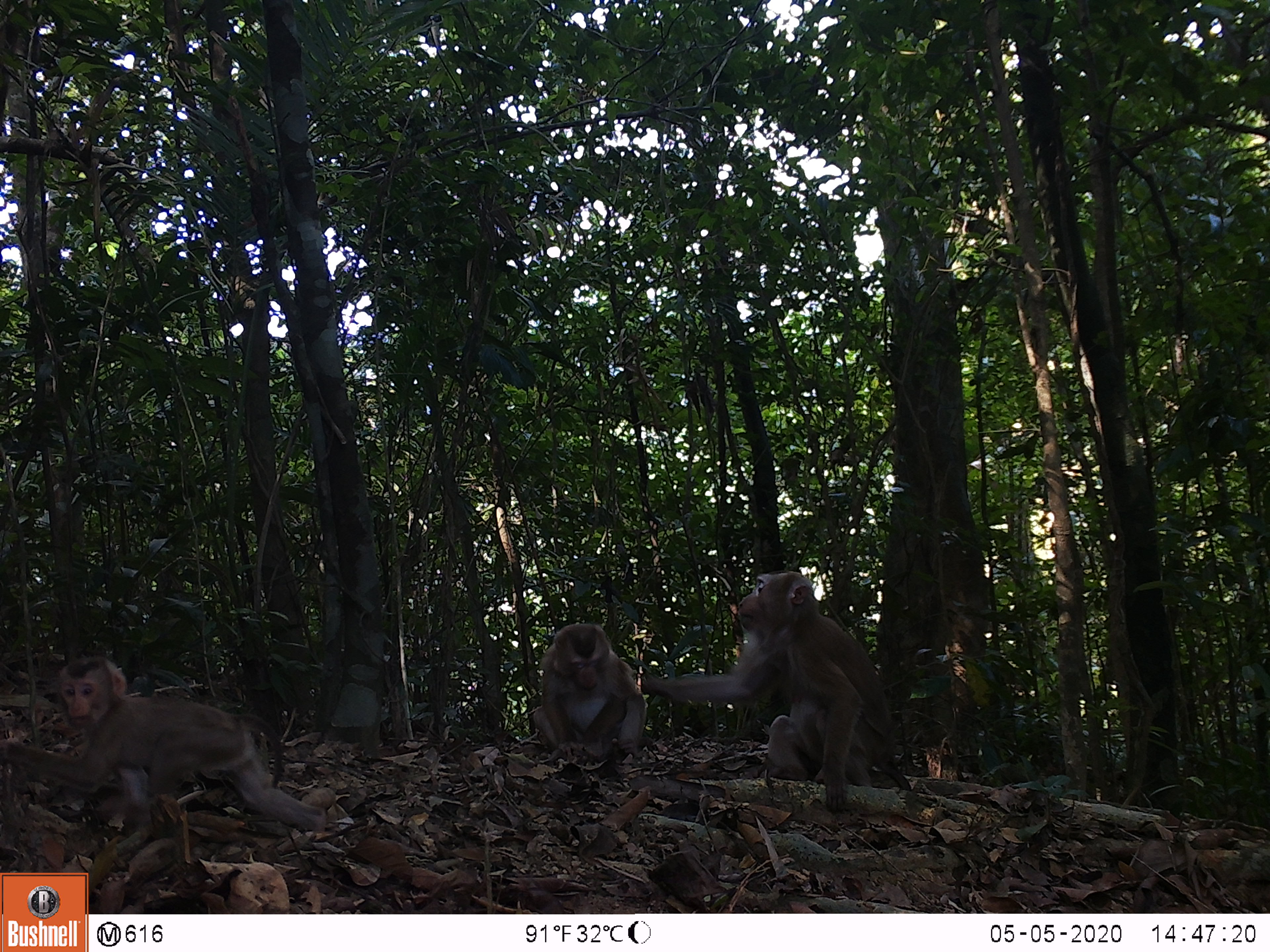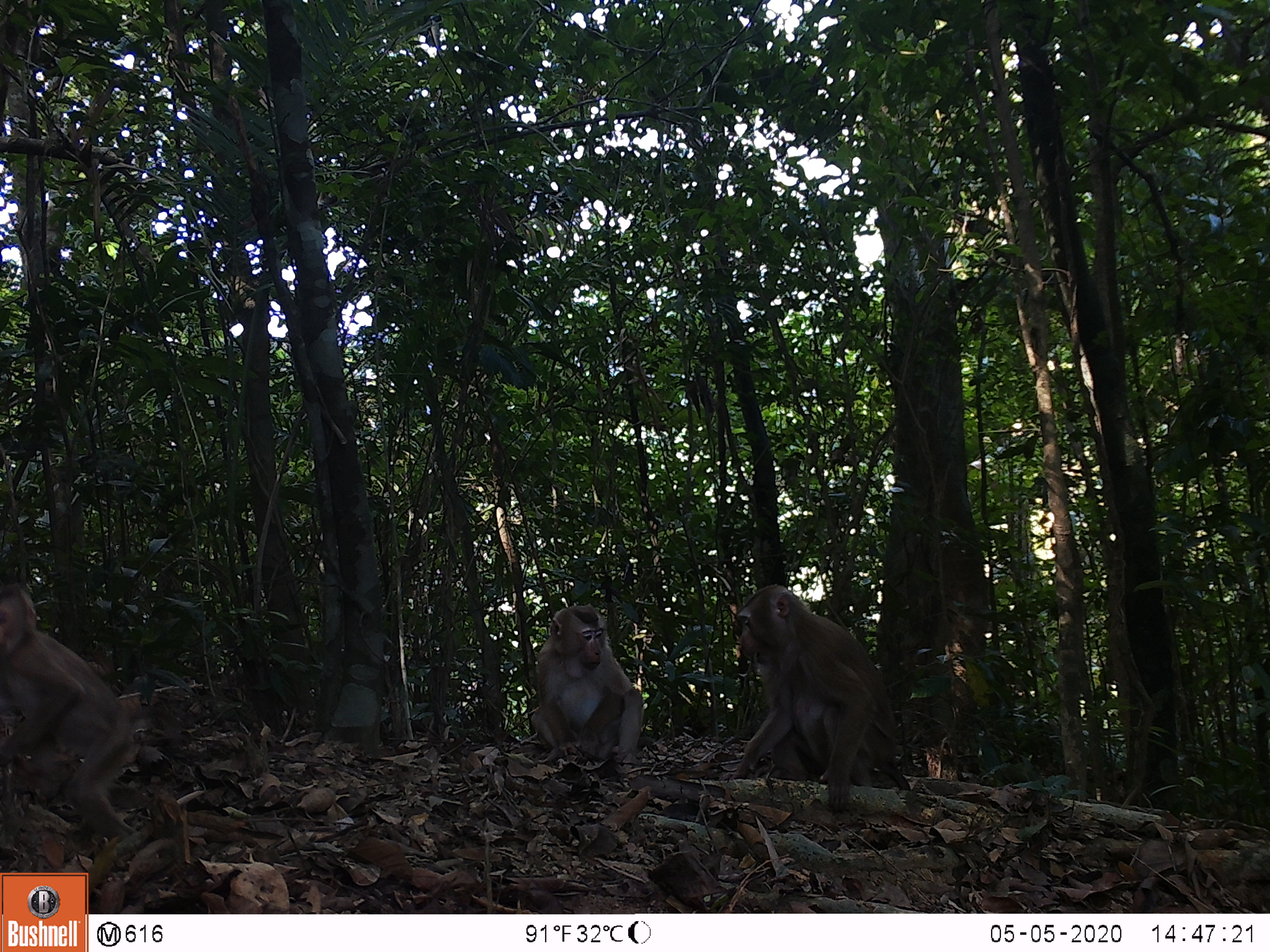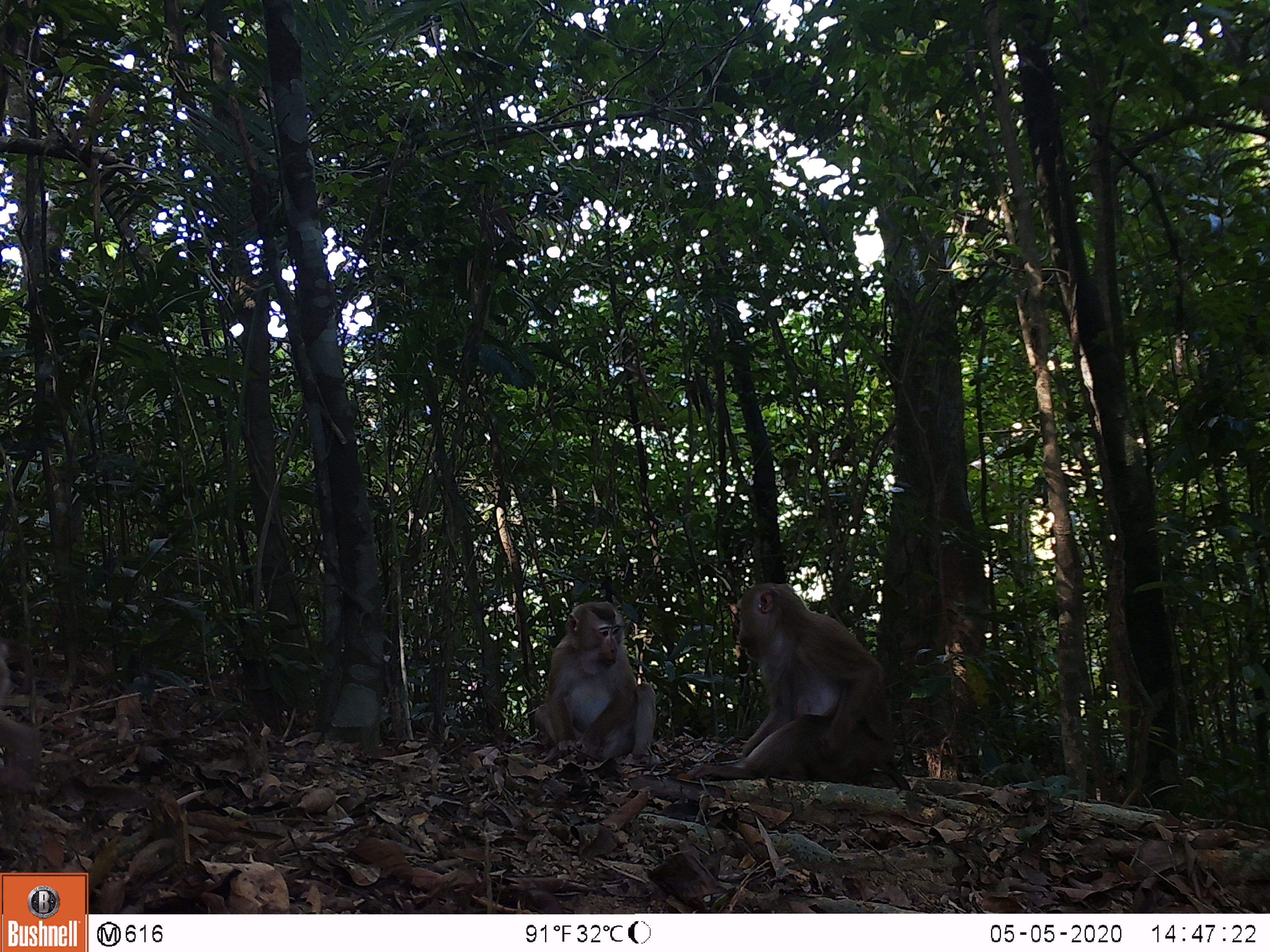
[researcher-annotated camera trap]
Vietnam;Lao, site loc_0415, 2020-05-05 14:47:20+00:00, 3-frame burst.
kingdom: Animalia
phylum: Chordata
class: Mammalia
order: Primates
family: Cercopithecidae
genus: Macaca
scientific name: Macaca nemestrina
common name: pig-tailed macaque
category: pig tailed macaque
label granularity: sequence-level